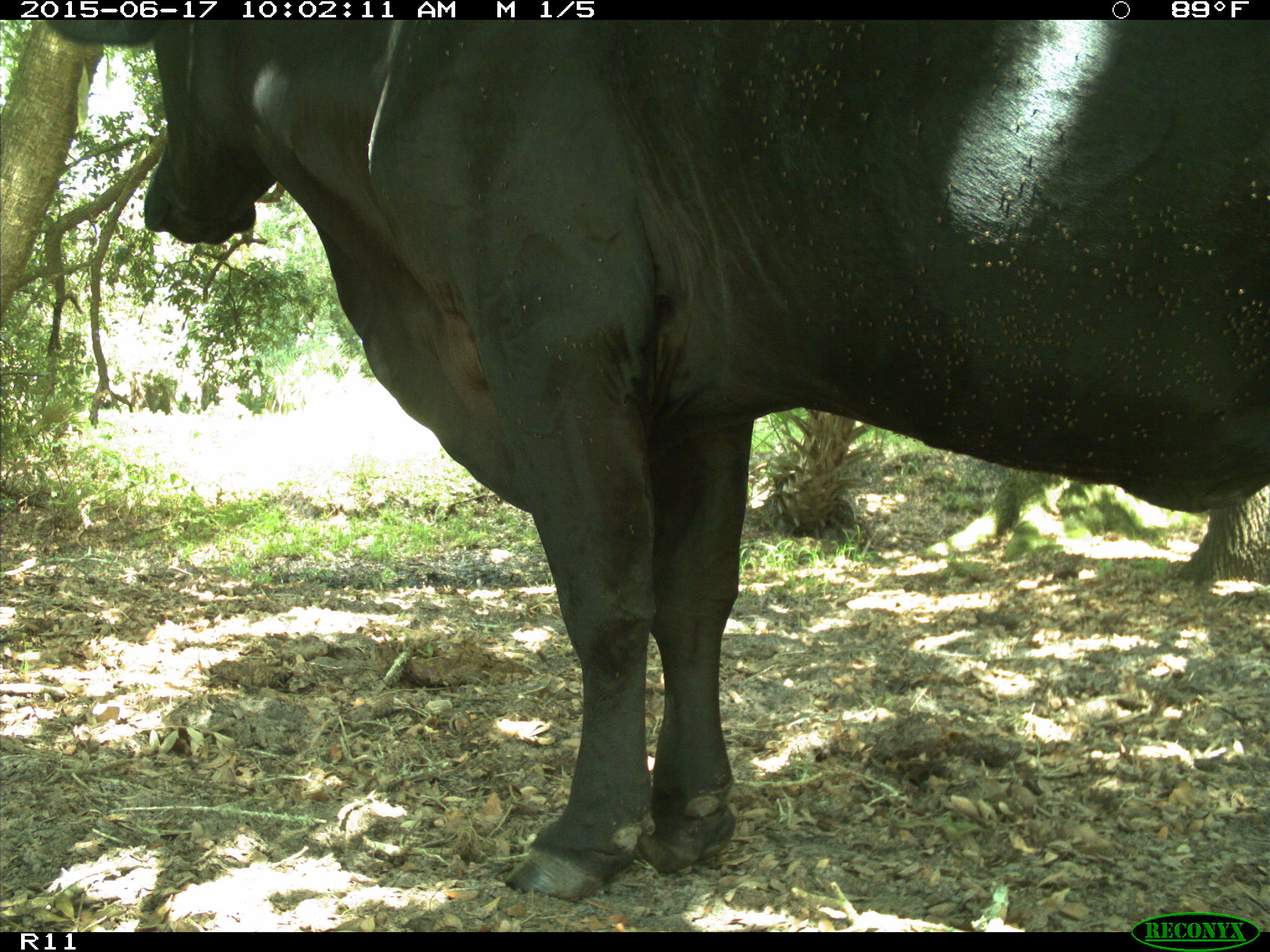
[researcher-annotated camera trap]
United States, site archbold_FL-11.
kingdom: Animalia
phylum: Chordata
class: Mammalia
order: Artiodactyla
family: Bovidae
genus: Bos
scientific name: Bos taurus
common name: domestic cow